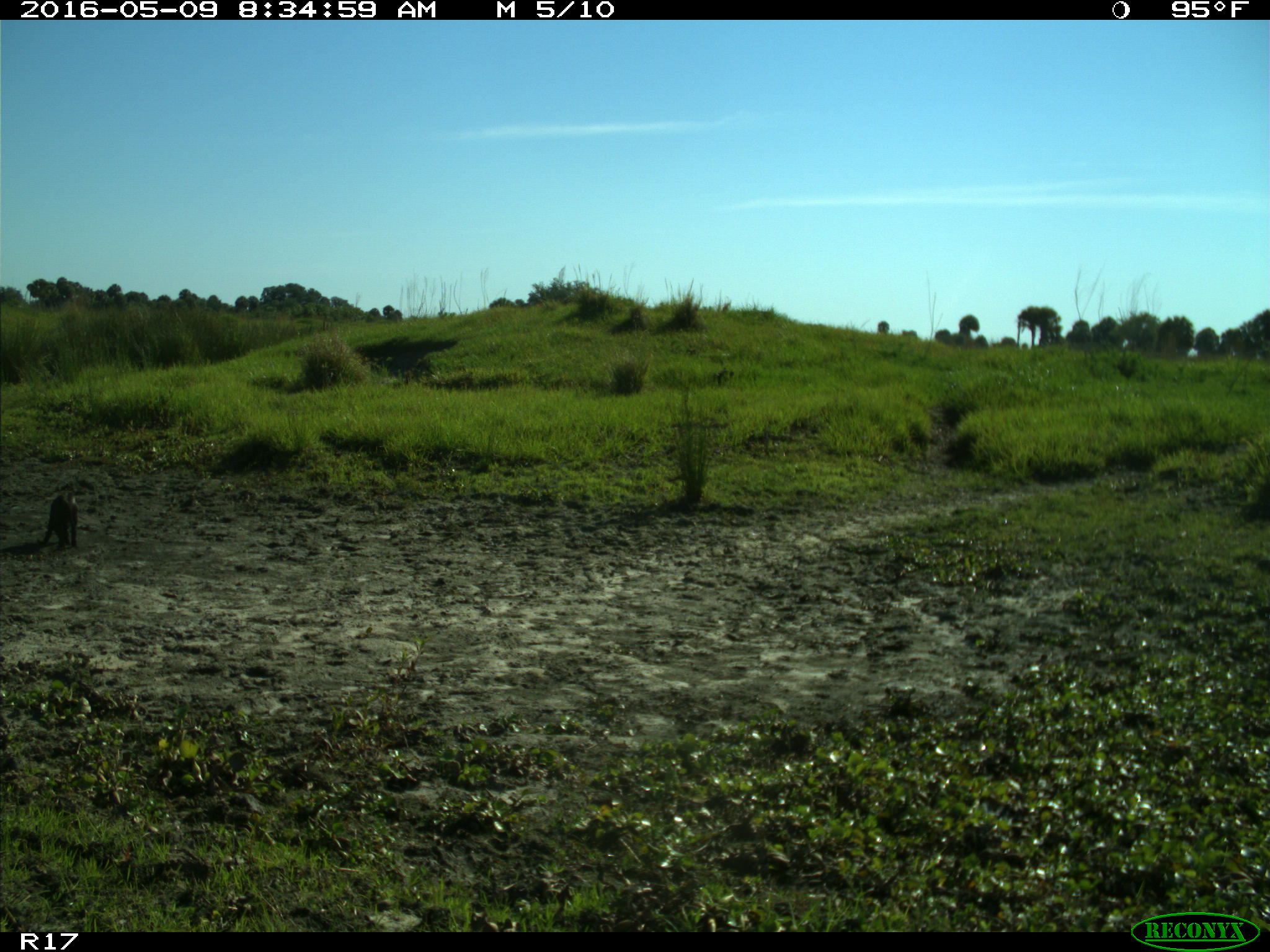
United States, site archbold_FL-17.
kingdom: Animalia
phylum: Chordata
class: Mammalia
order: Artiodactyla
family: Suidae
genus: Sus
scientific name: Sus scrofa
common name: wild boar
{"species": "Sus scrofa (wild boar)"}